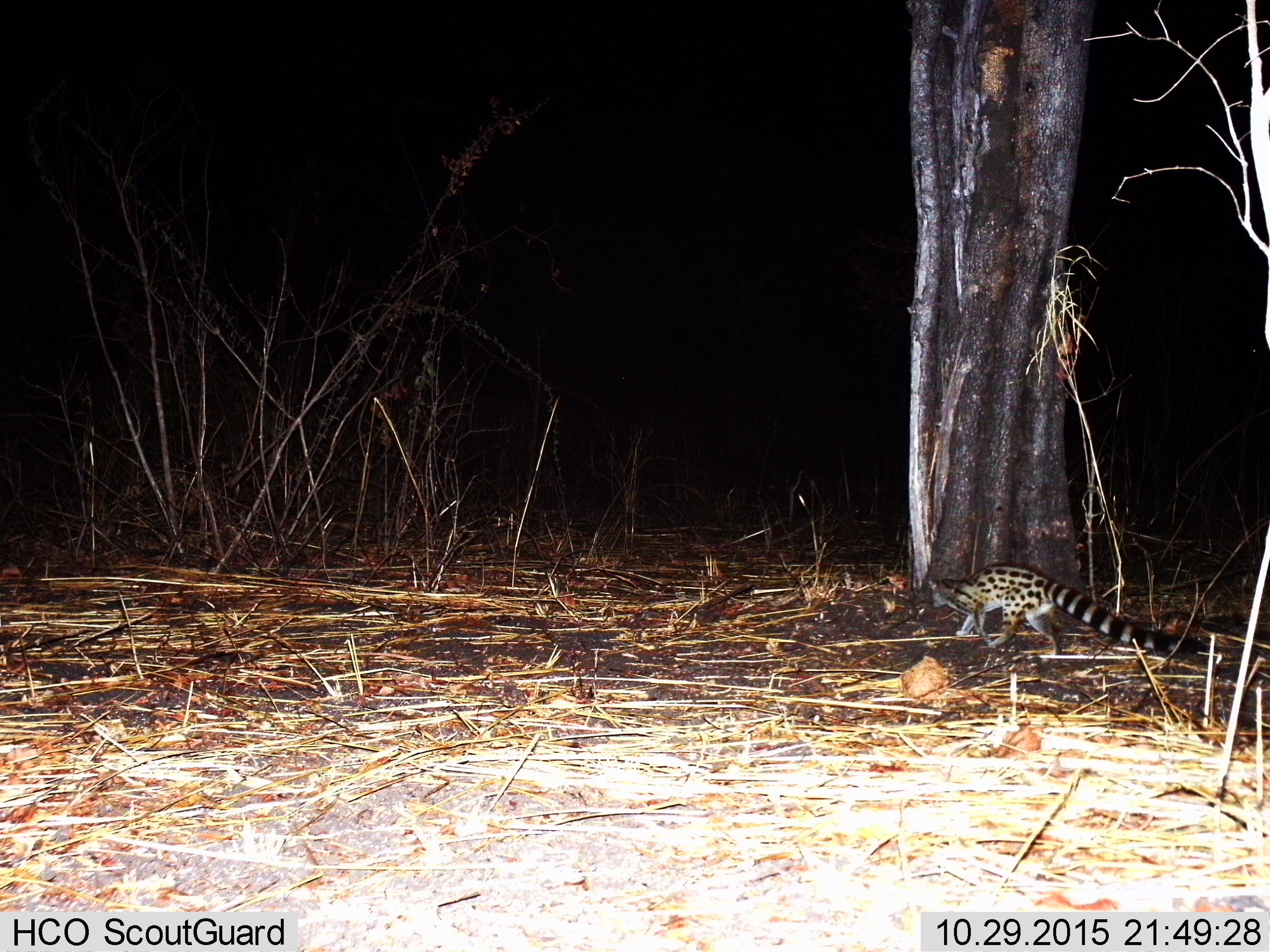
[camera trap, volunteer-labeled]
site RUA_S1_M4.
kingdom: Animalia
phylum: Chordata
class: Mammalia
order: Carnivora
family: Viverridae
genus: Genetta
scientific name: Genetta genetta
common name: small-spotted genet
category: genetcommonsmallspotted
Genetcommonsmallspotted (small-spotted genet) (Genetta genetta), count 1. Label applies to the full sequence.